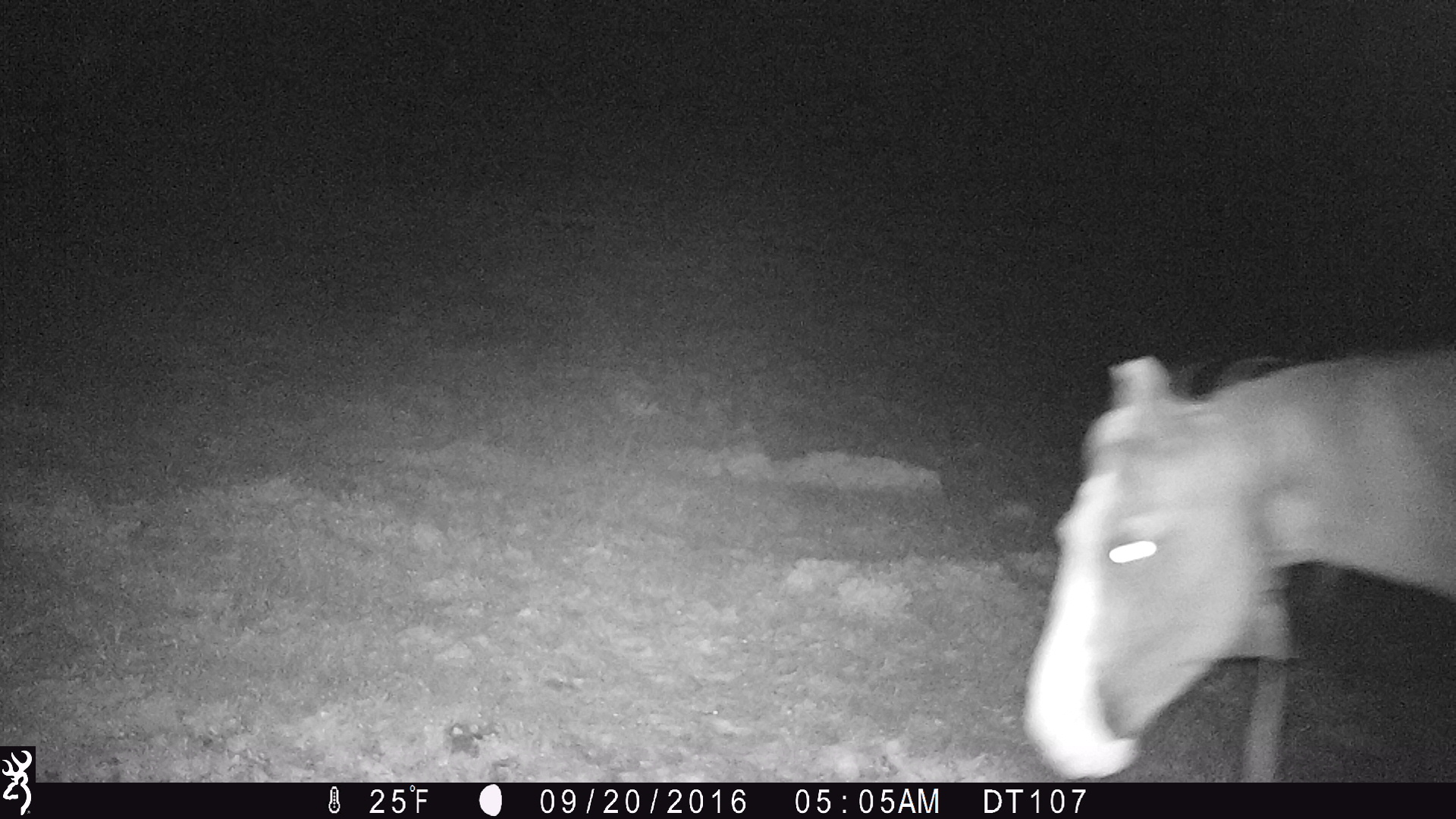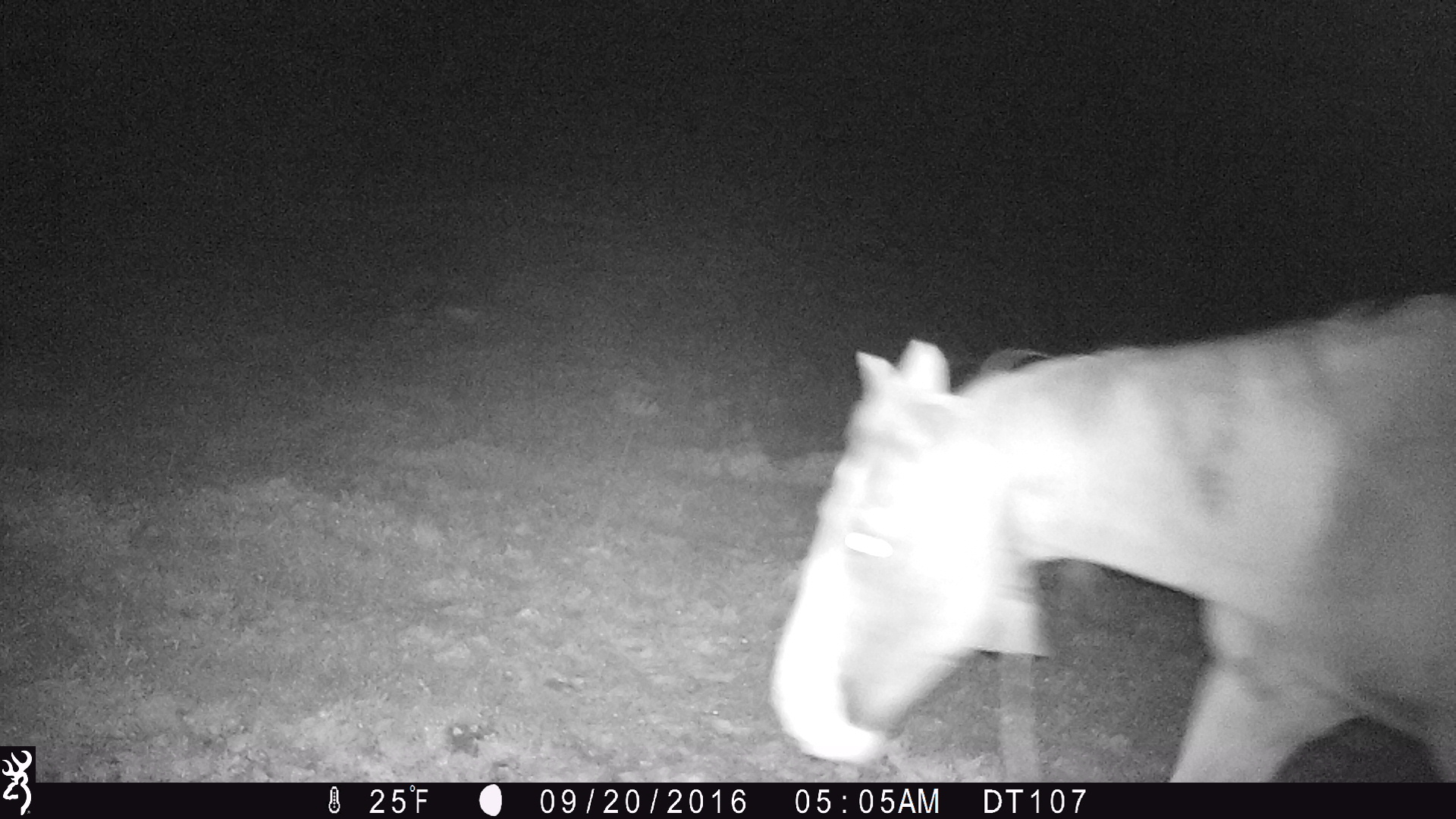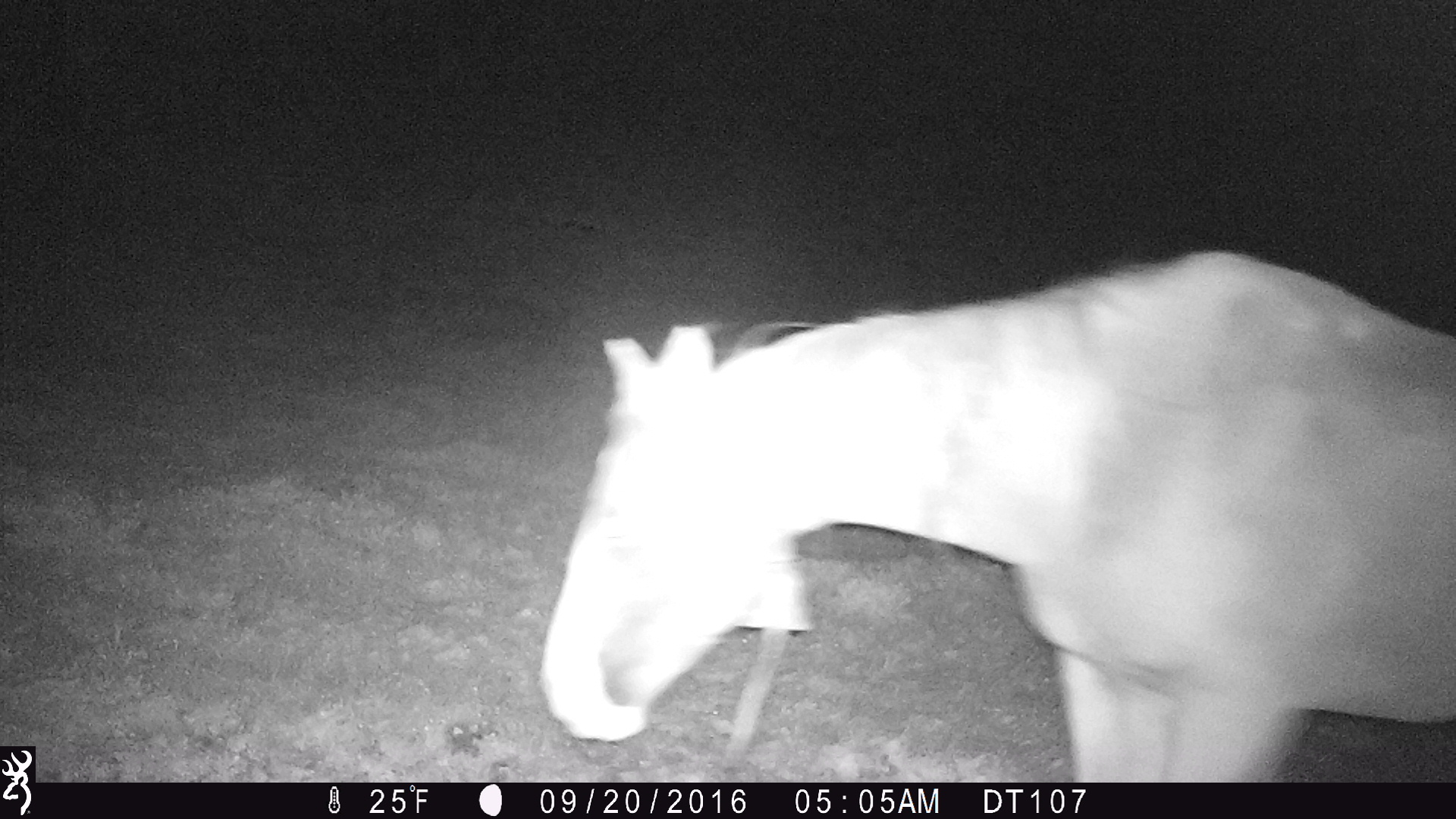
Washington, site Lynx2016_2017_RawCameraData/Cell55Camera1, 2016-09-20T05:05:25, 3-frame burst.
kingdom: Animalia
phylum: Chordata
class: Mammalia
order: Perissodactyla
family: Equidae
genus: Equus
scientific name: Equus caballus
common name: domestic horse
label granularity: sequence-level